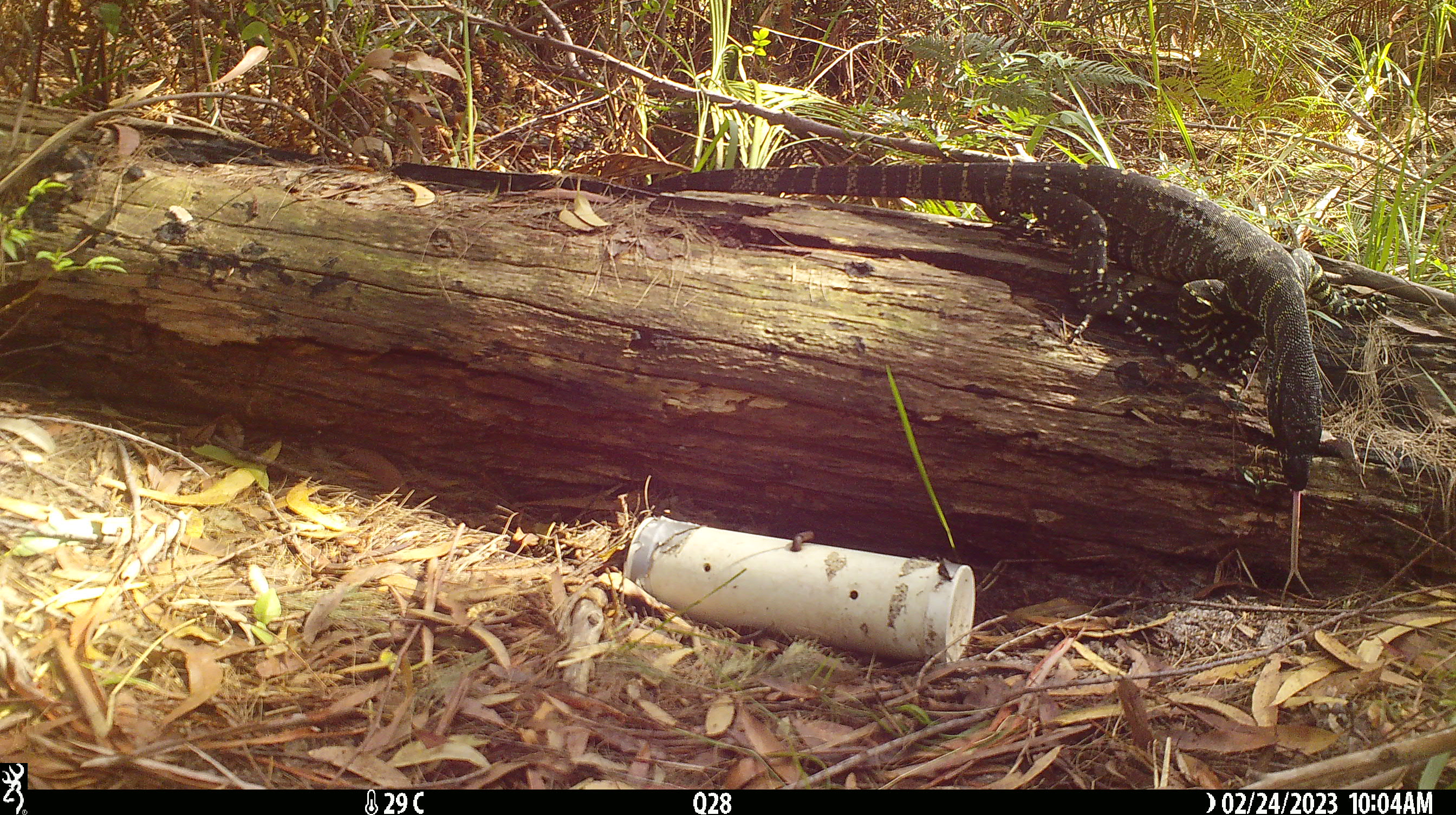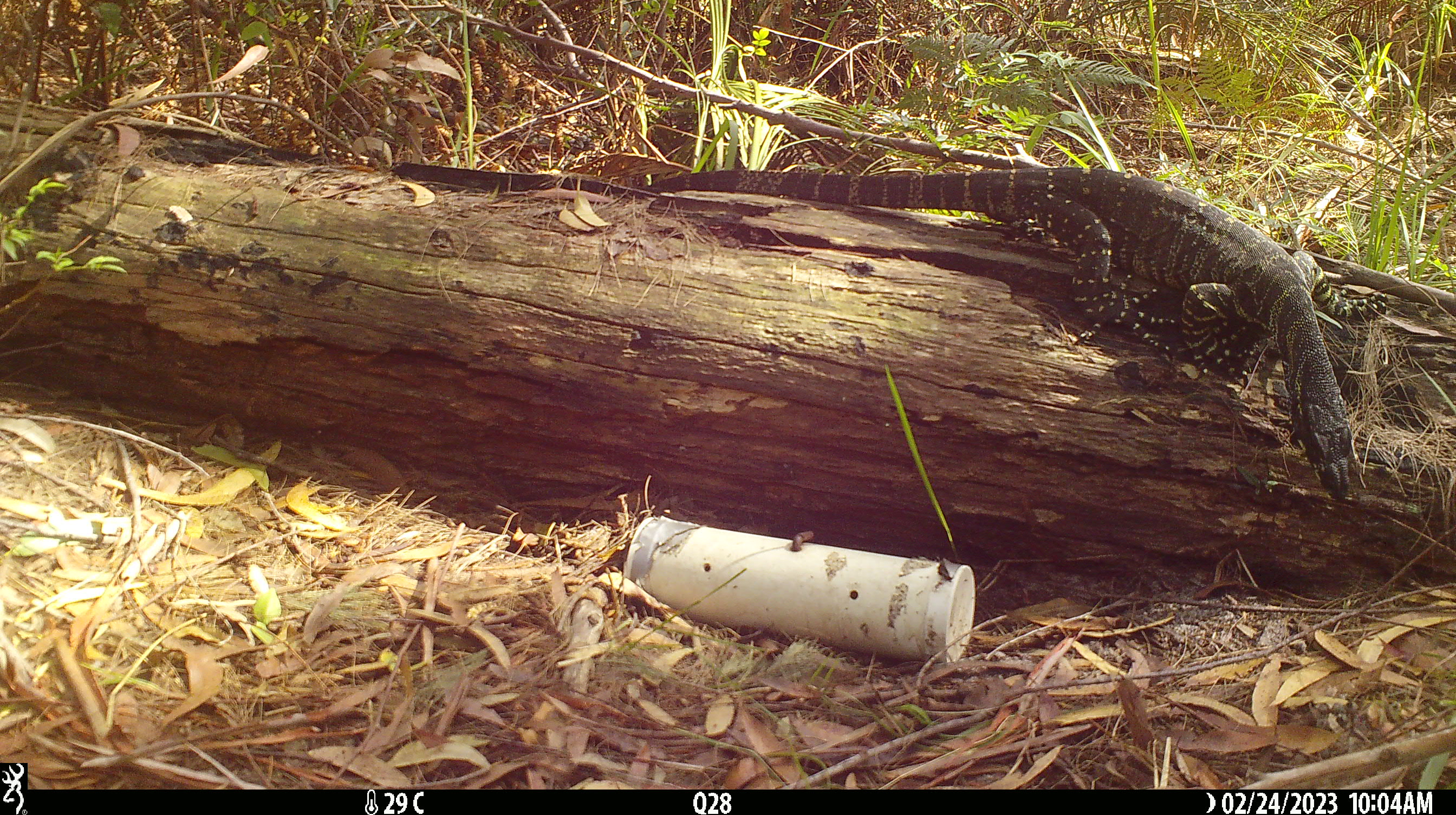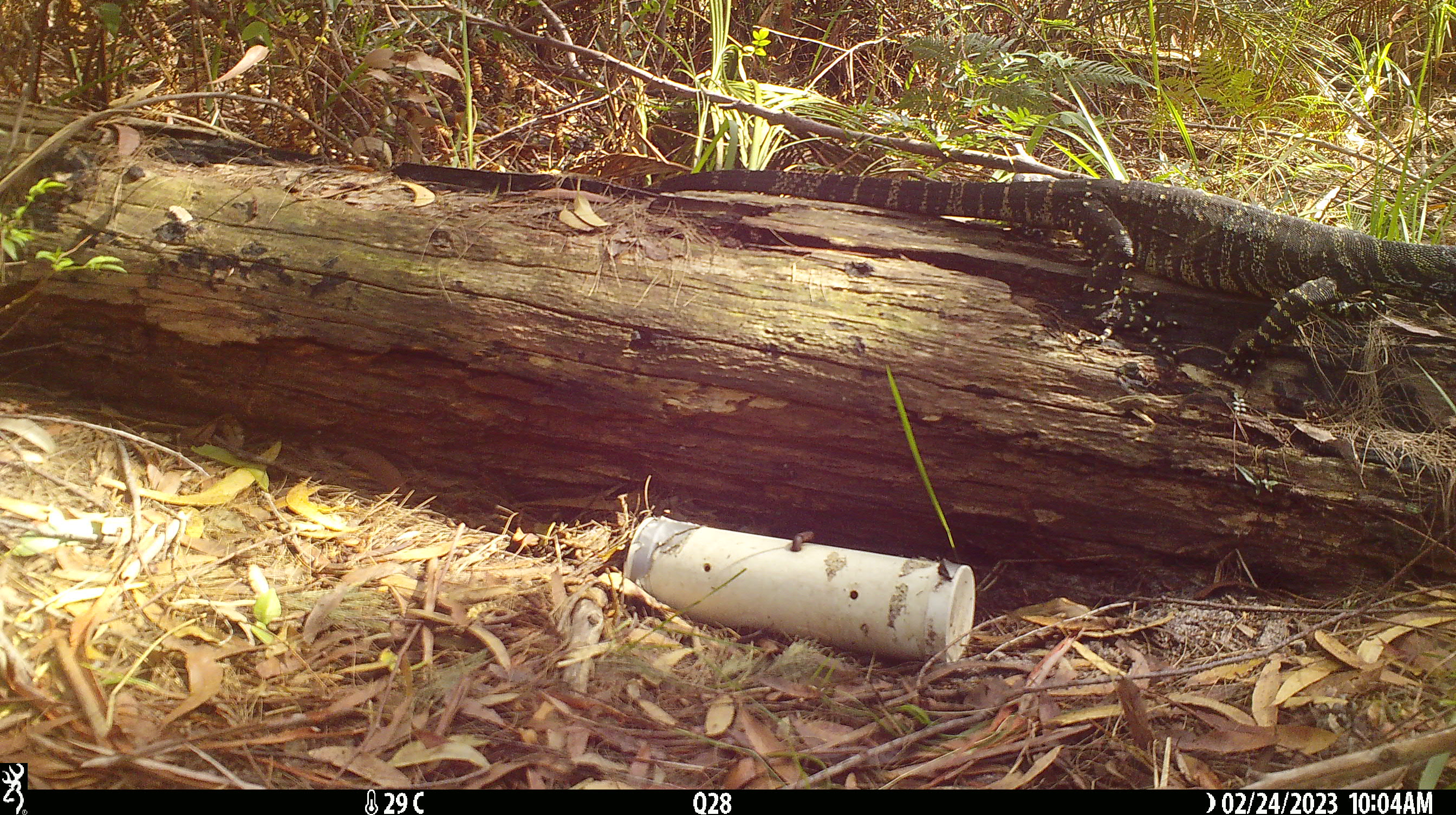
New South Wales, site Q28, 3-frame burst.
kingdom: Animalia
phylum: Chordata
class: Reptilia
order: Squamata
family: Varanidae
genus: Varanus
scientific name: Varanus varius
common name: lace monitor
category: goanna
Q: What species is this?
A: Goanna (lace monitor) (Varanus varius).